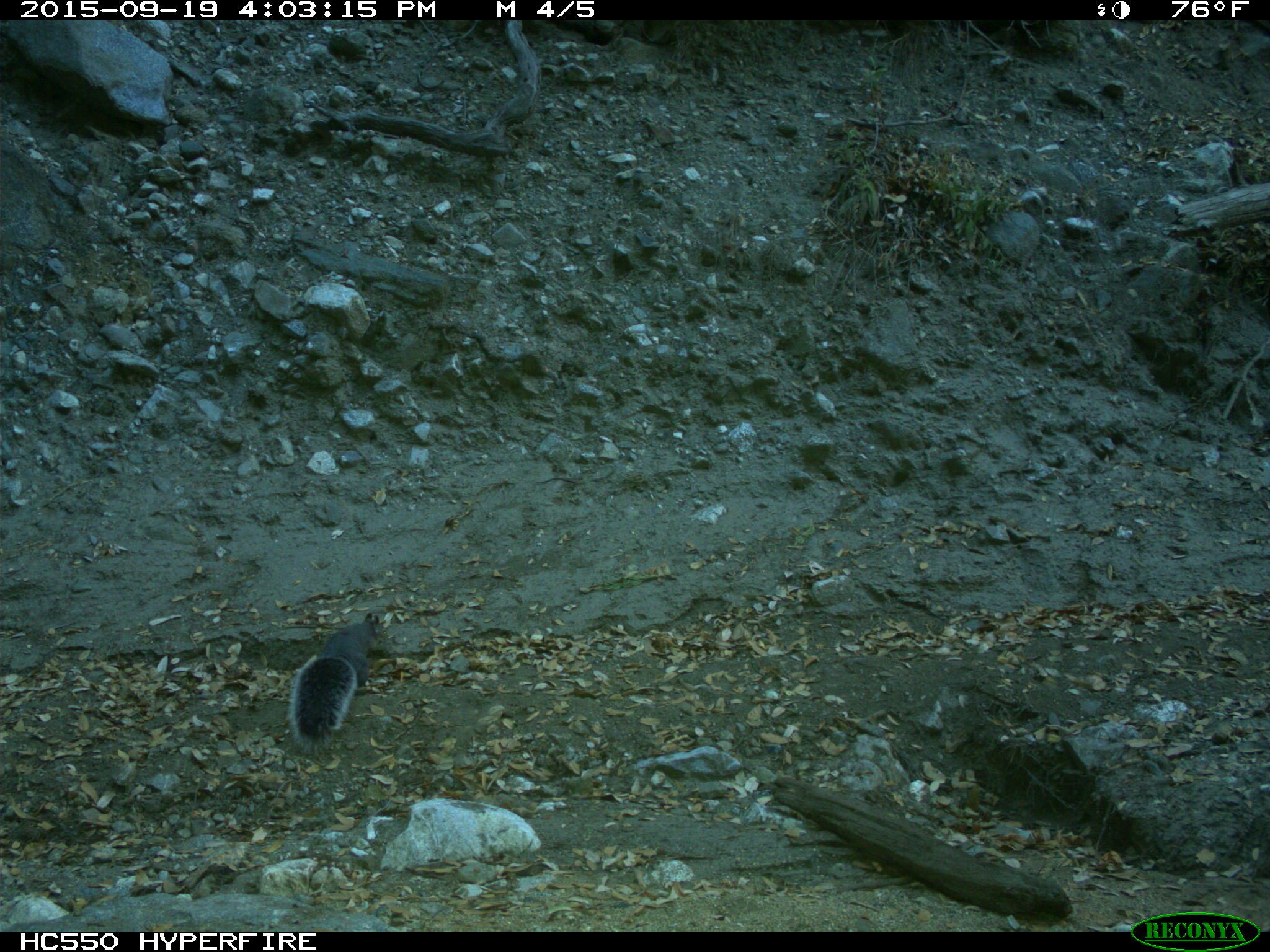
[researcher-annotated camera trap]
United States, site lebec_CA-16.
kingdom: Animalia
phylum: Chordata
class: Mammalia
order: Rodentia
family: Sciuridae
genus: Sciurus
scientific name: Sciurus carolinensis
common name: eastern gray squirrel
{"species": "Sciurus carolinensis (eastern gray squirrel)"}